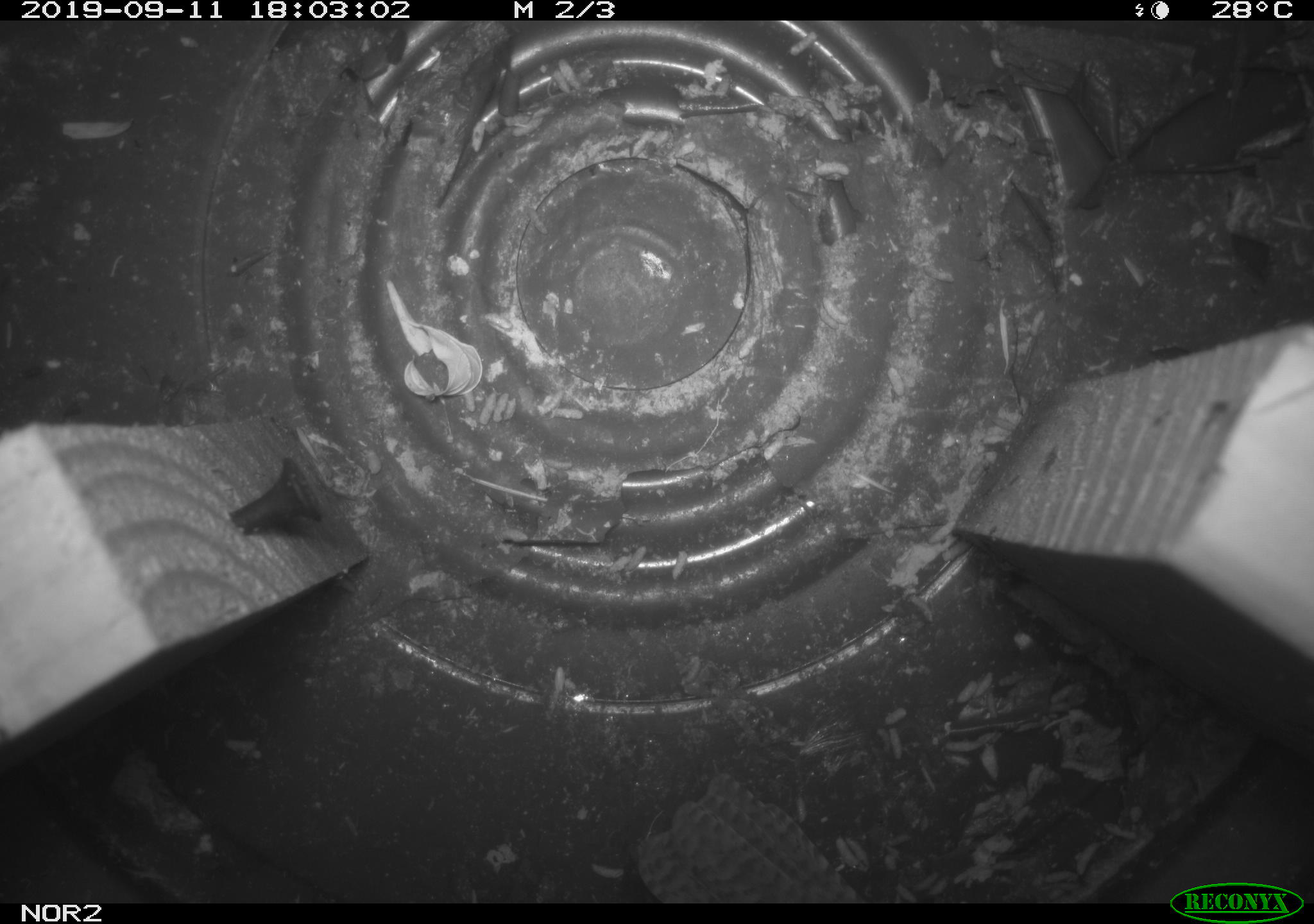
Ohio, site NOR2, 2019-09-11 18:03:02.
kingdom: Animalia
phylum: Chordata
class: Aves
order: Passeriformes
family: Troglodytidae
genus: Troglodytes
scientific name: Troglodytes aedon aedon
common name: northern house wren